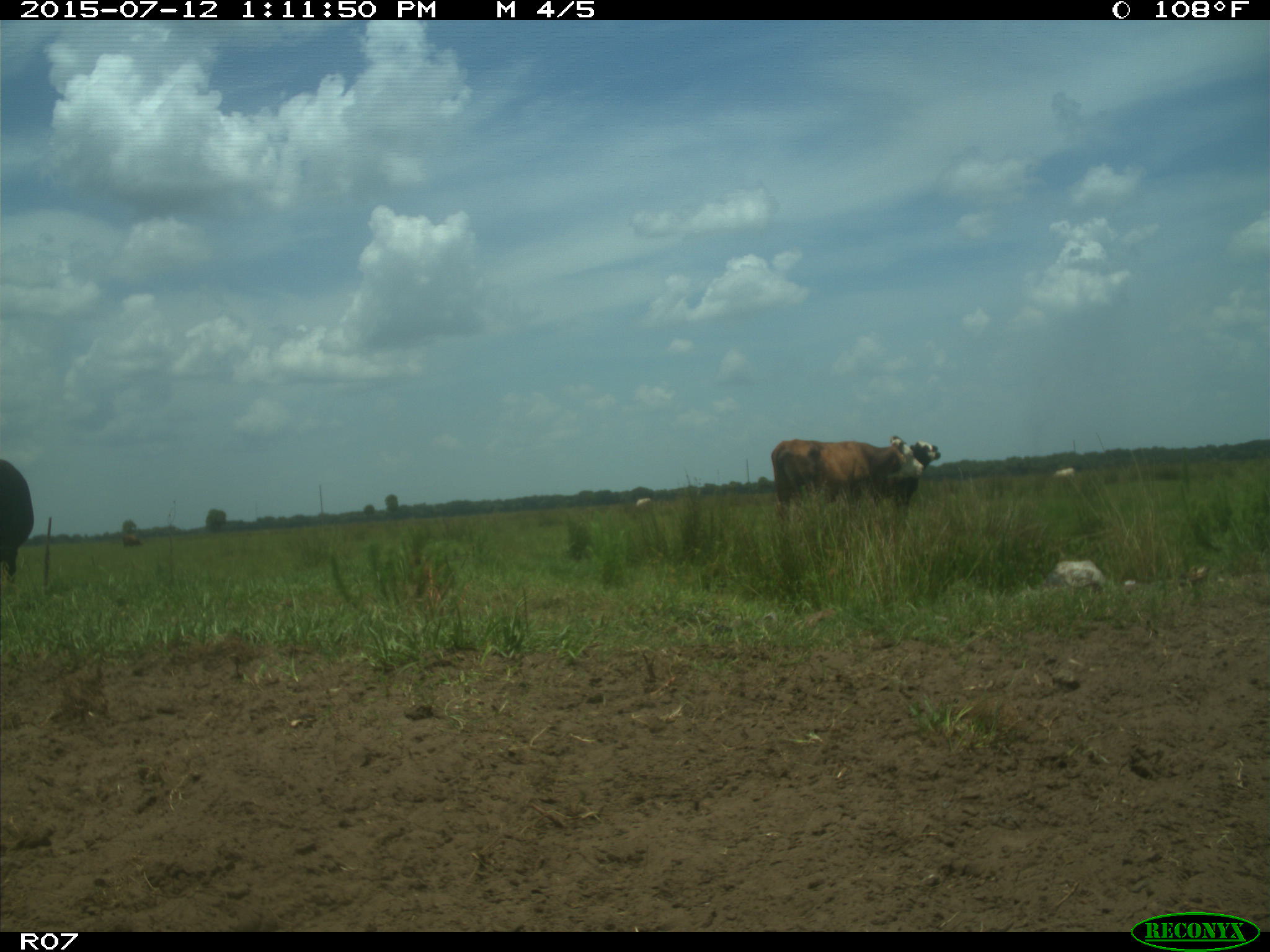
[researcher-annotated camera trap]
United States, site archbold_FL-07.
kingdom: Animalia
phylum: Chordata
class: Mammalia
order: Artiodactyla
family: Bovidae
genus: Bos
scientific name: Bos taurus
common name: domestic cow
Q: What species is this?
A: Bos taurus (domestic cow).